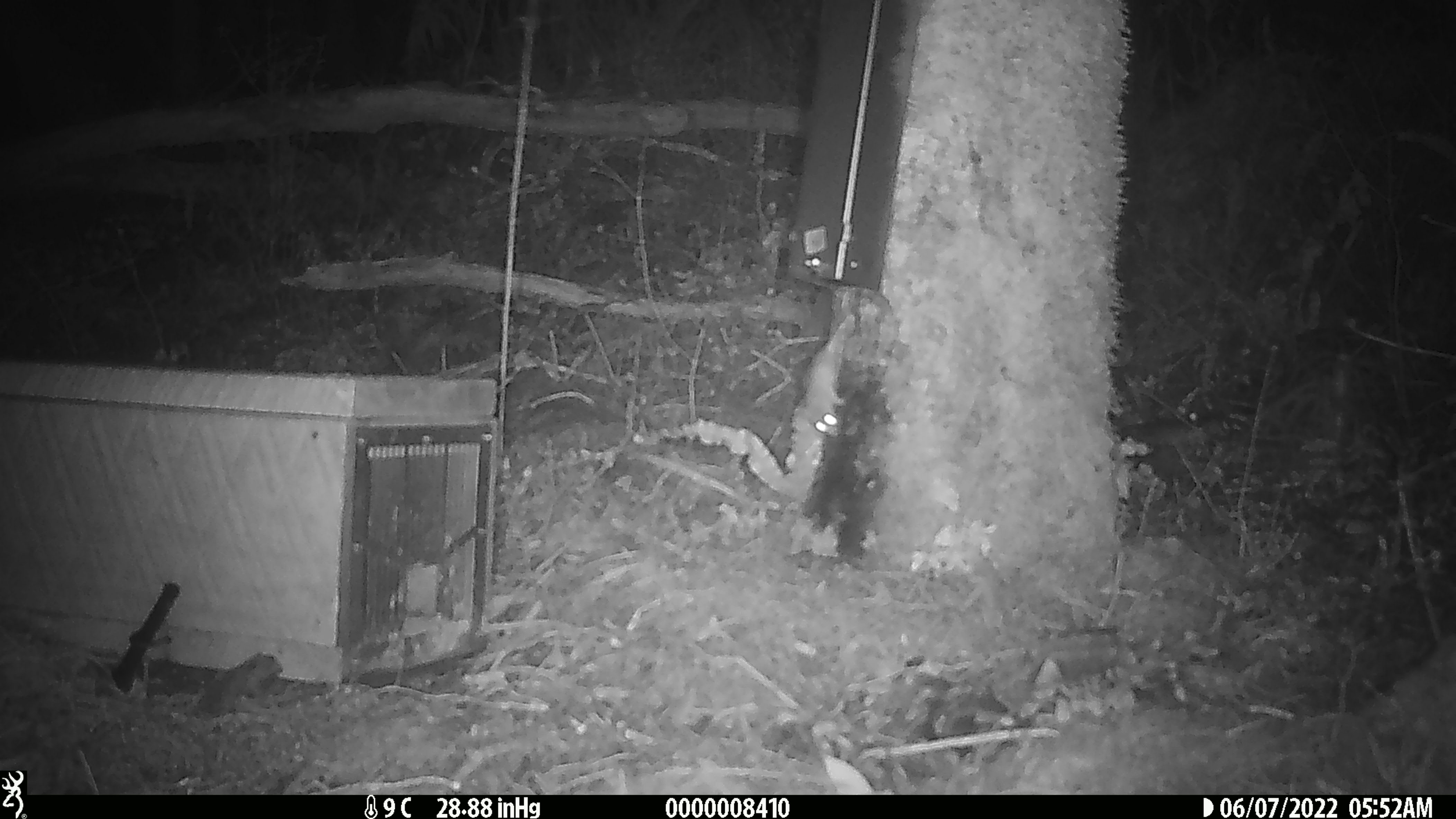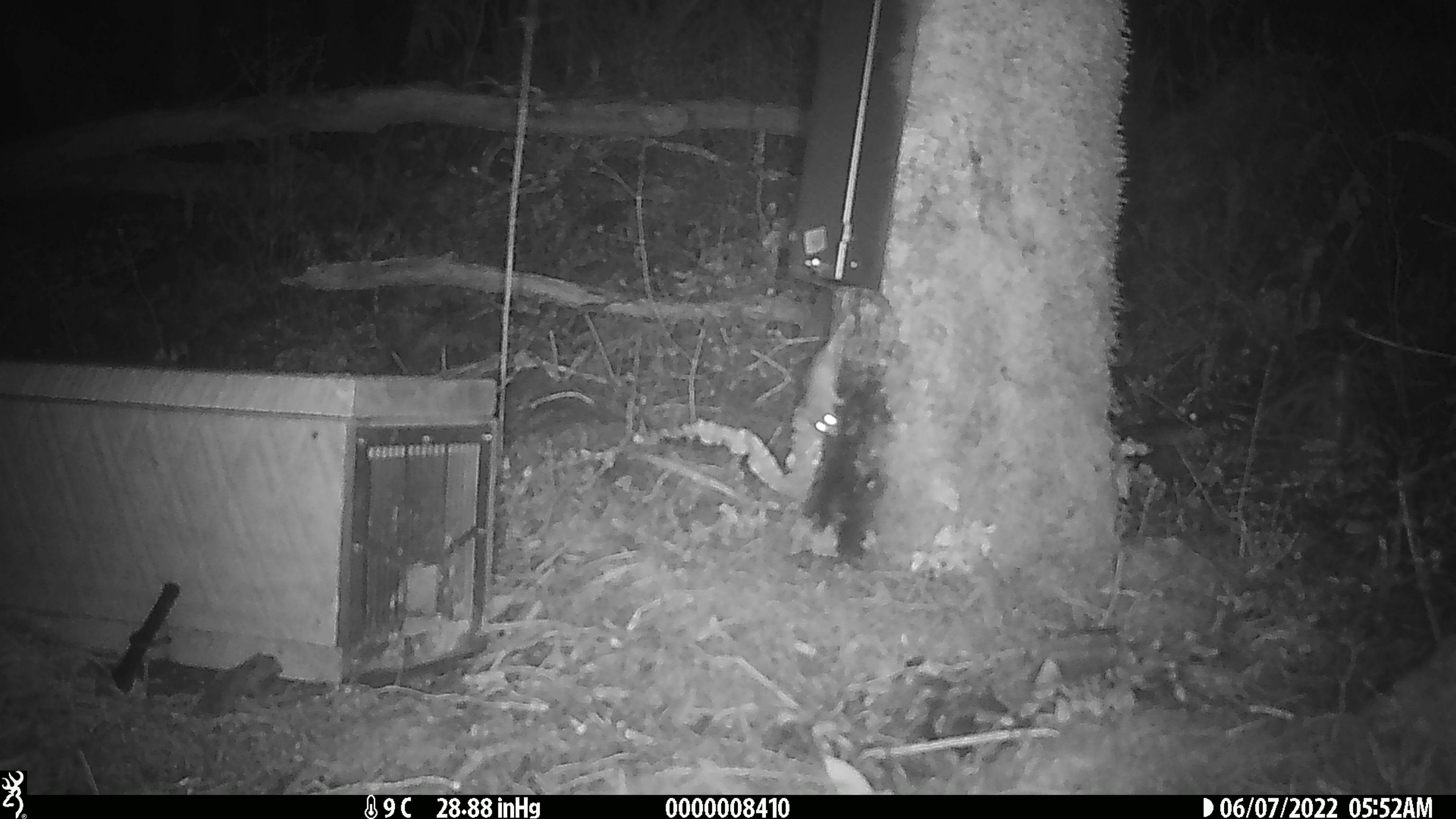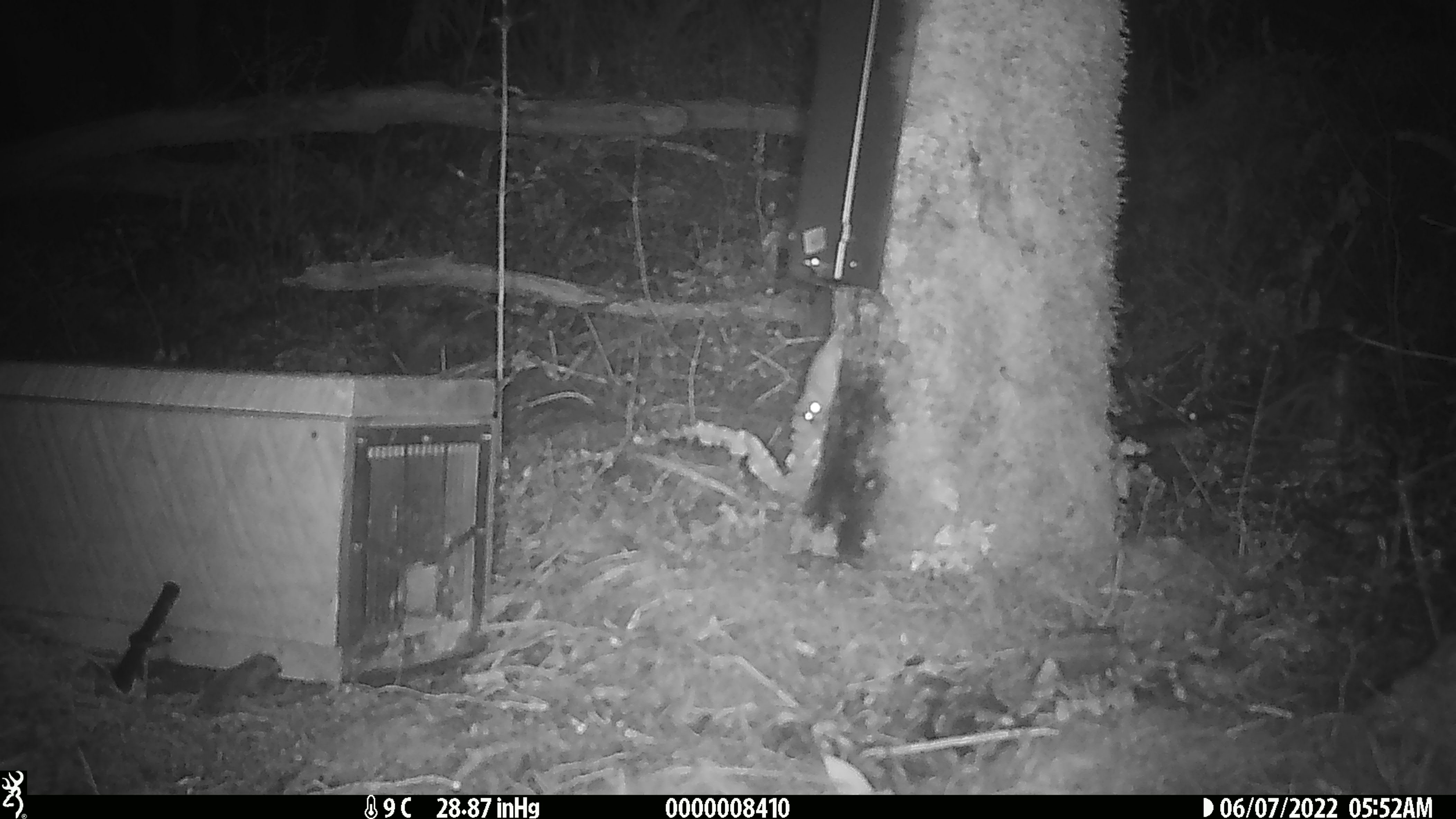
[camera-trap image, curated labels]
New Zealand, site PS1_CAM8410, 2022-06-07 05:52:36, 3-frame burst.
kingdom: Animalia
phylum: Chordata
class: Mammalia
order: Rodentia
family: Muridae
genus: Mus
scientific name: Mus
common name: mouse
Mouse (Mus).